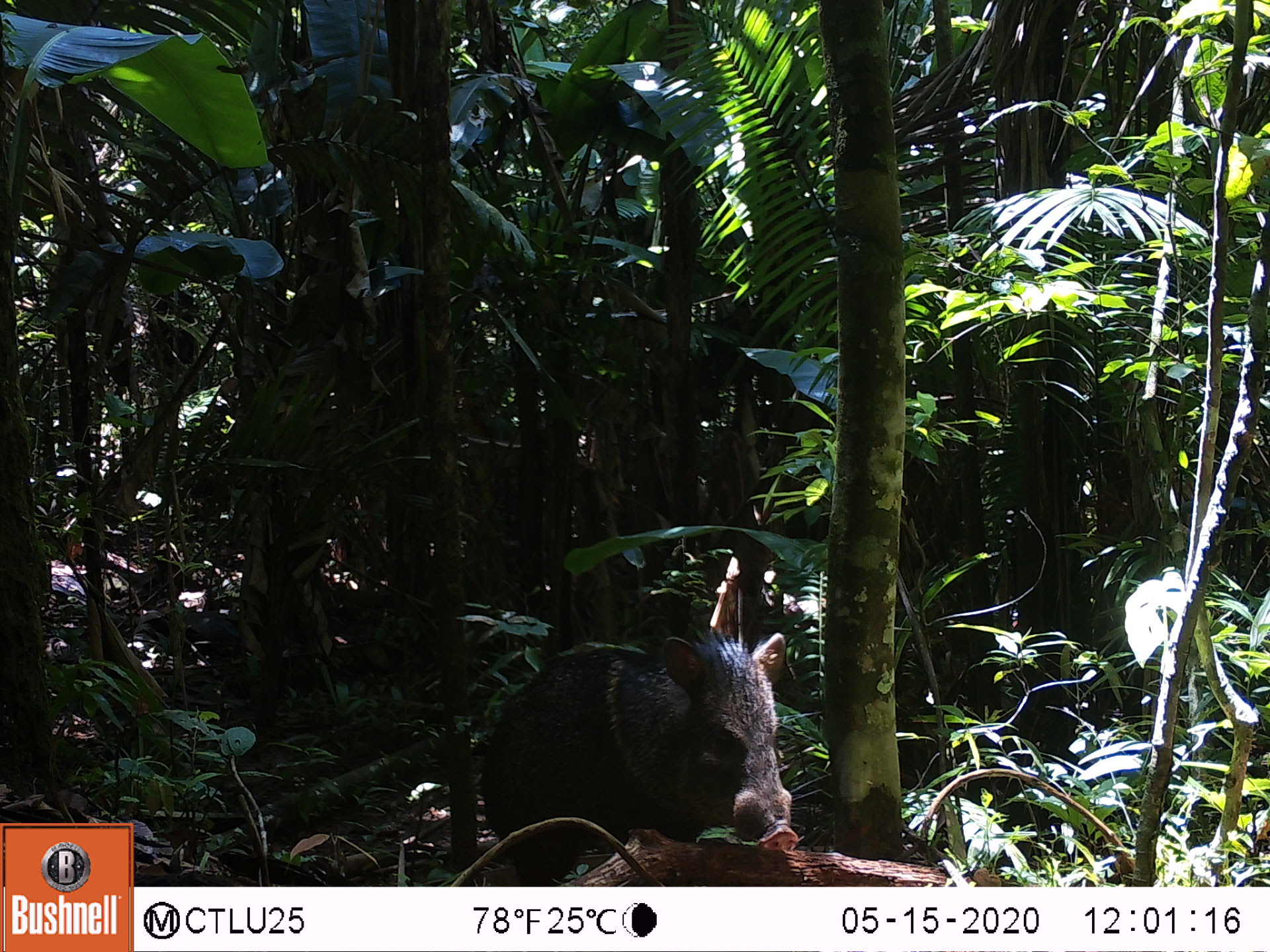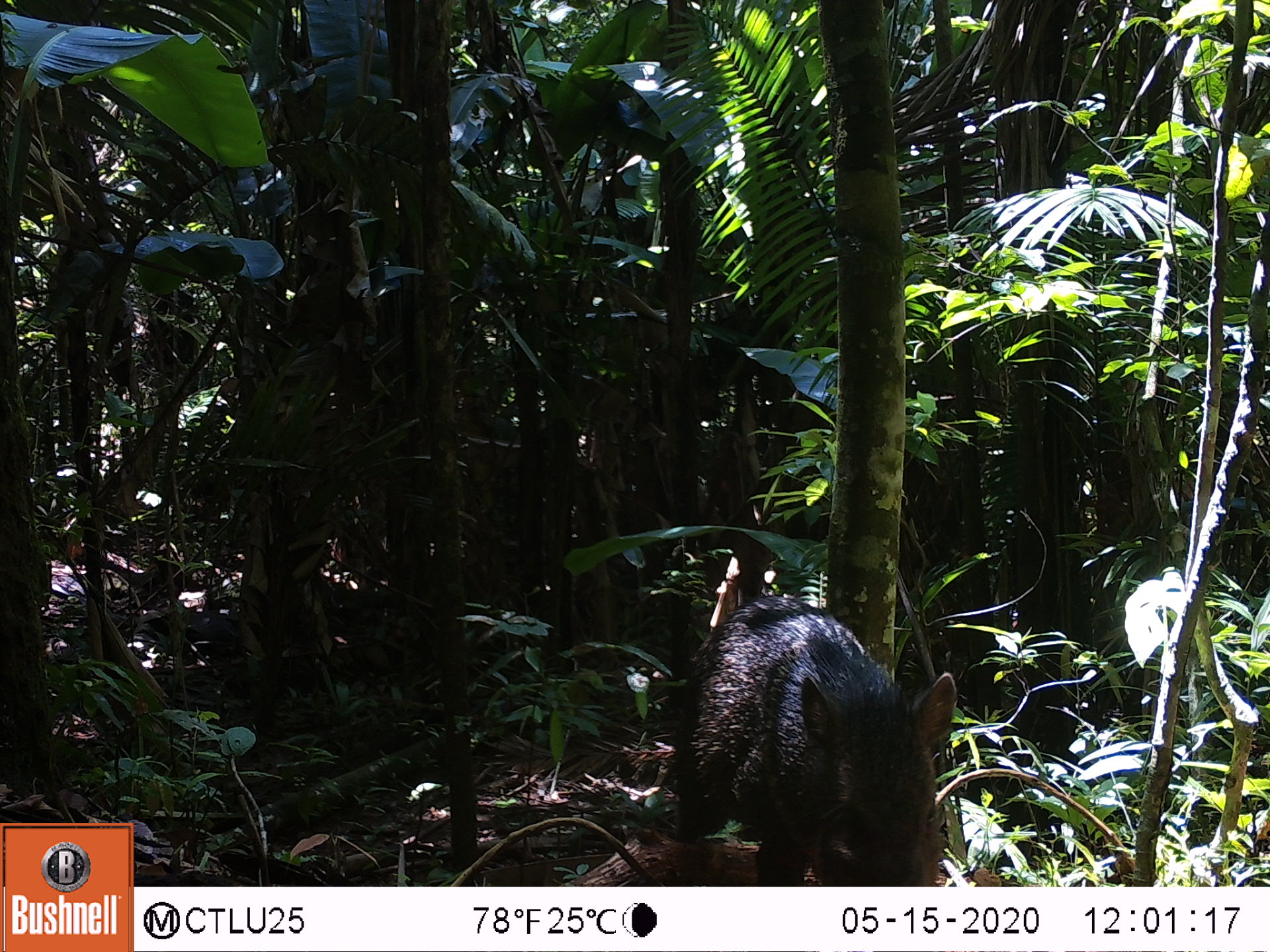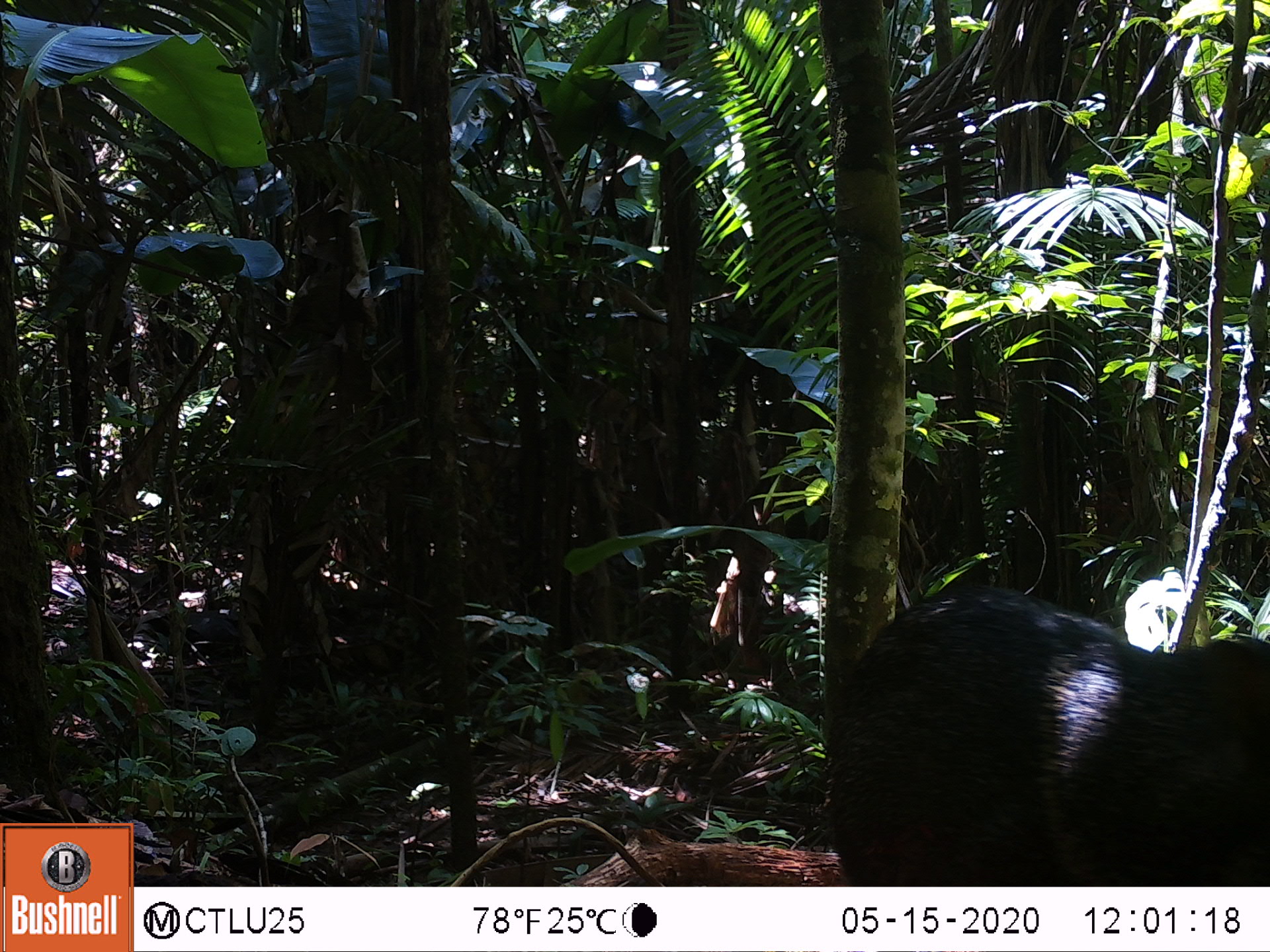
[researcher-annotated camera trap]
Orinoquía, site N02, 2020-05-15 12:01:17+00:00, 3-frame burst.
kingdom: Animalia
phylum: Chordata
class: Mammalia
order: Artiodactyla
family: Tayassuidae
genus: Pecari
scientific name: Pecari tajacu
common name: collared peccary